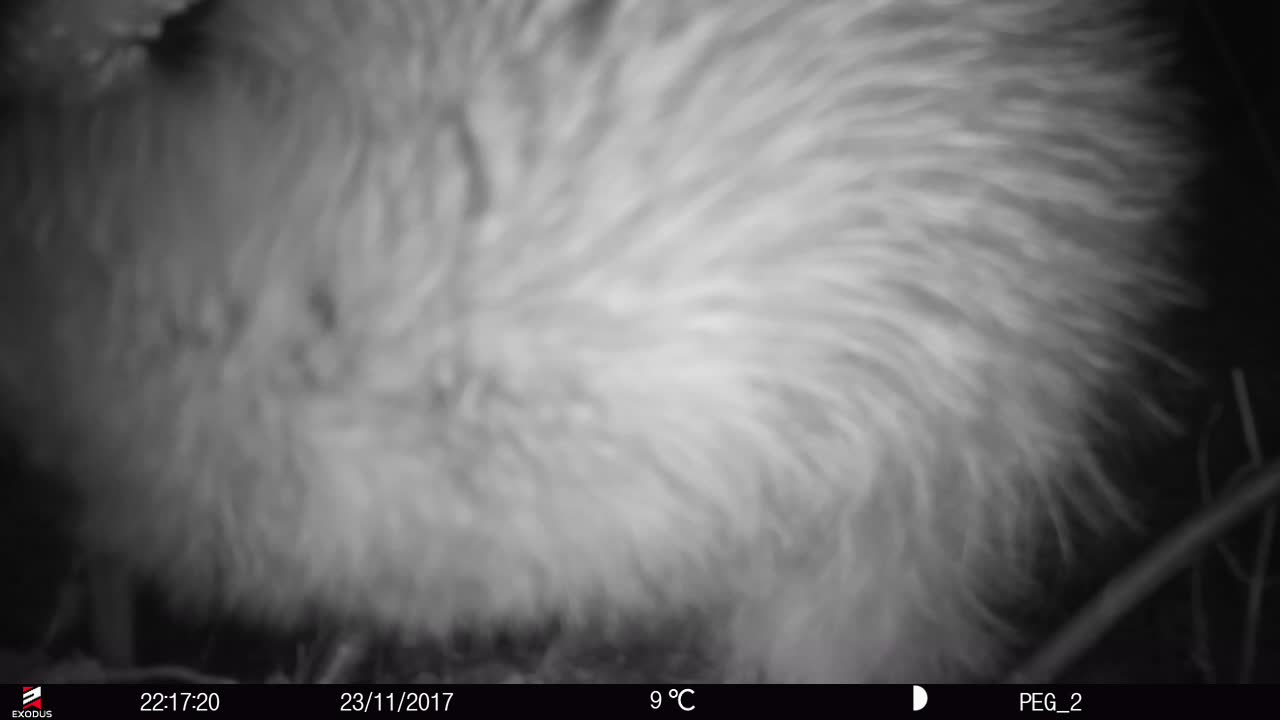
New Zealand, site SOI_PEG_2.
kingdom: Animalia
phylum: Chordata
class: Aves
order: Apterygiformes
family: Apterygidae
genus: Apteryx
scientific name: Apteryx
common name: kiwi